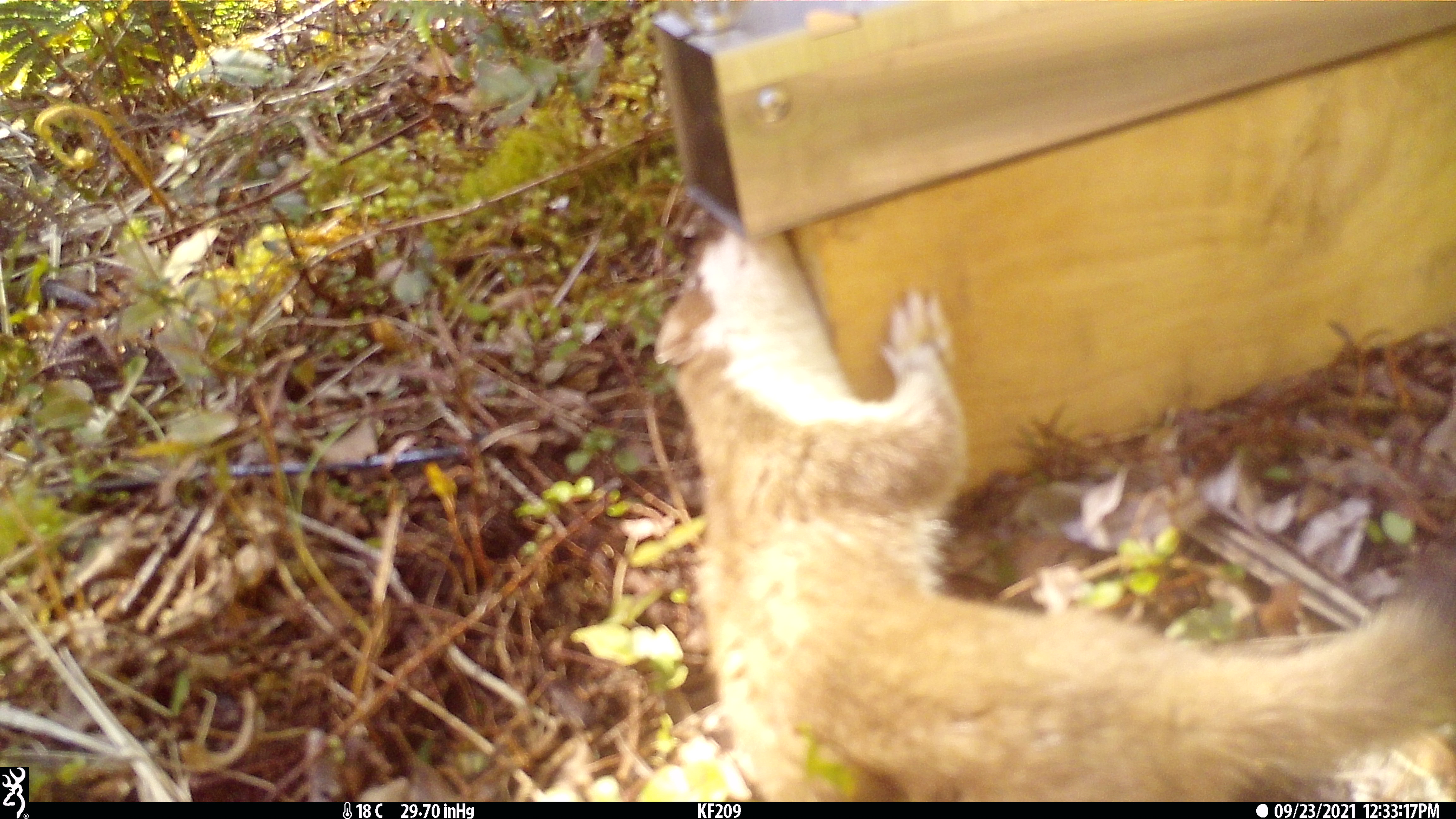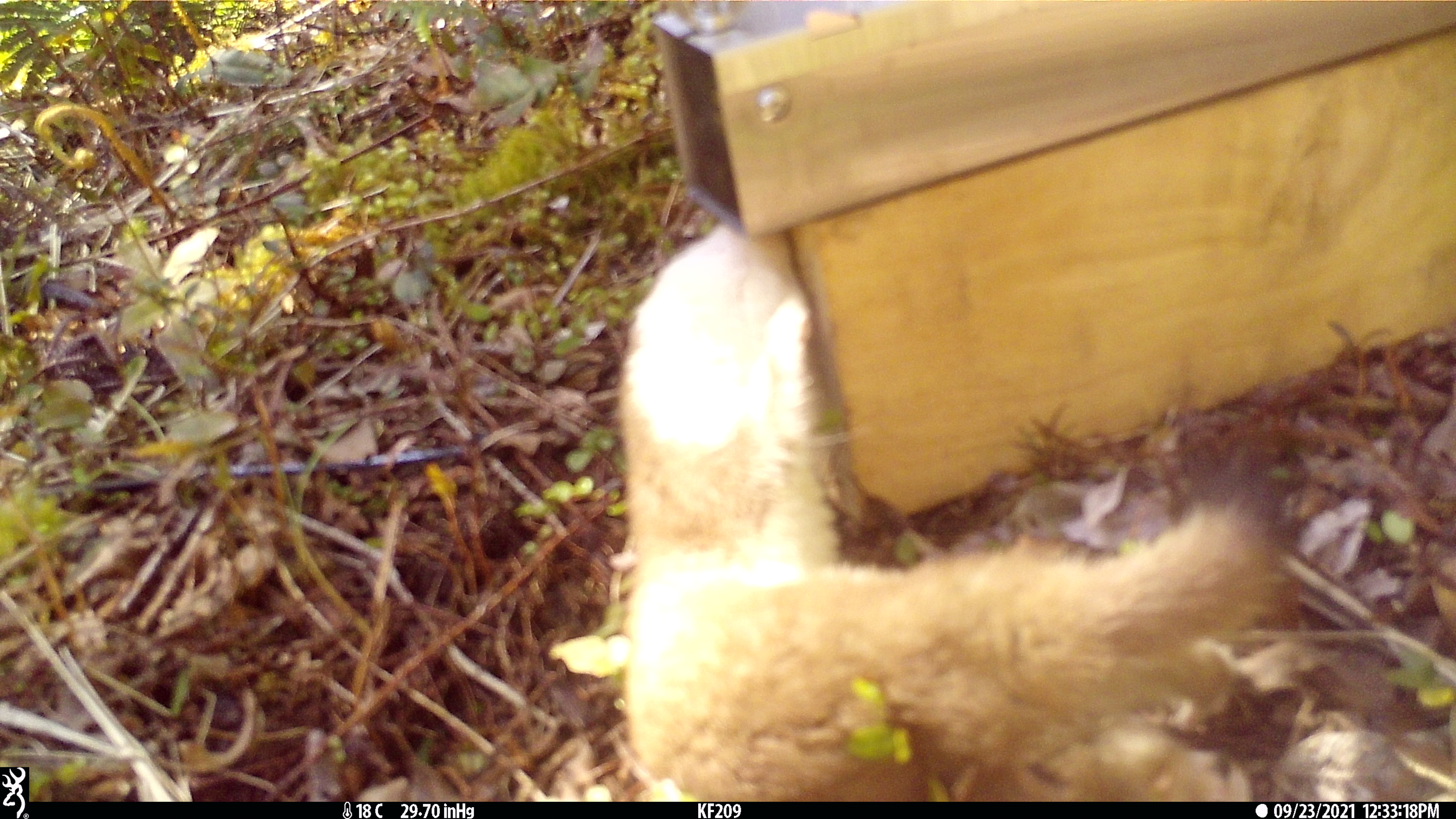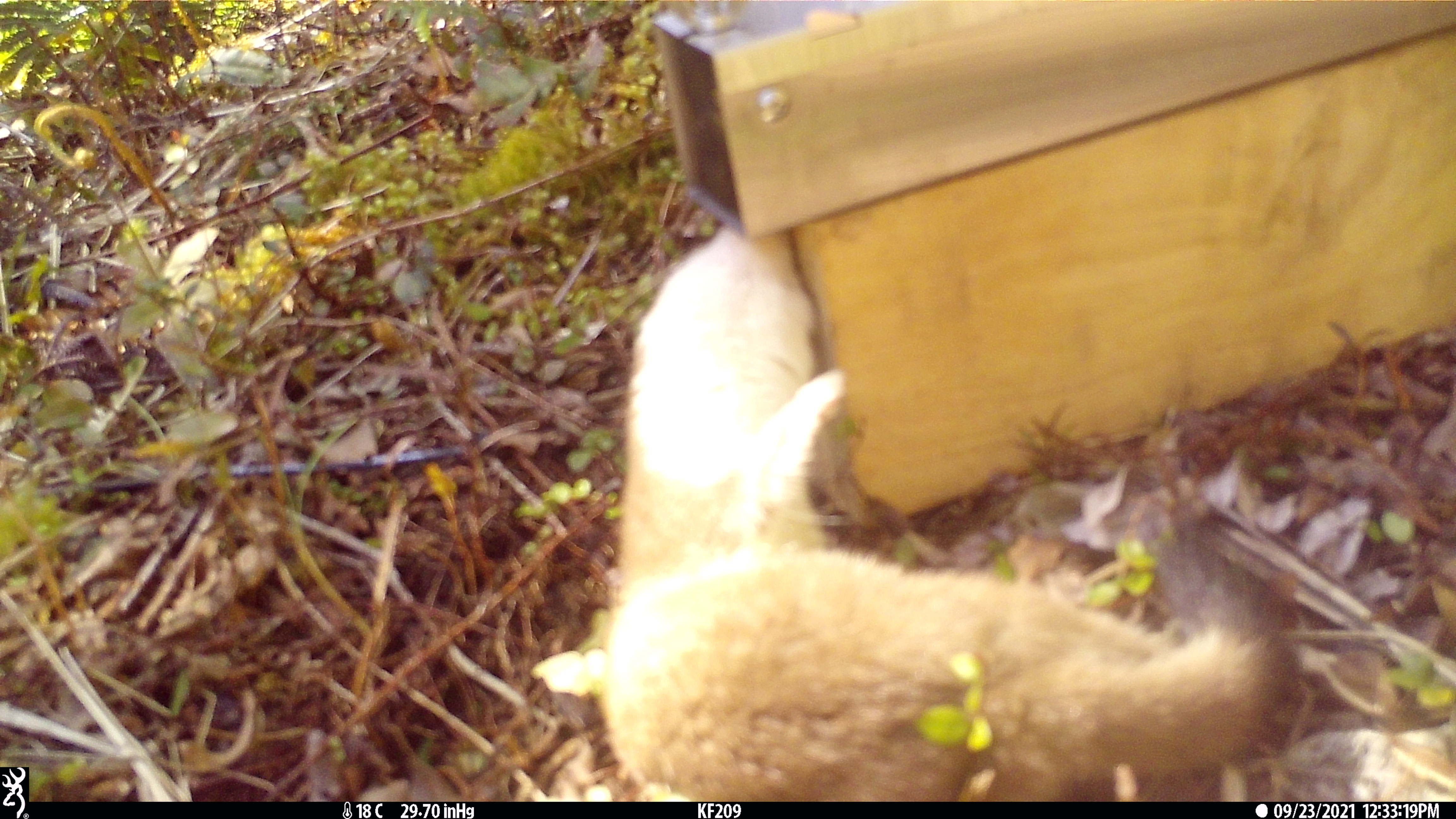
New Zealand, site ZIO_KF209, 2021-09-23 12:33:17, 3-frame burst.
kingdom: Animalia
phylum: Chordata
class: Mammalia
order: Carnivora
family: Mustelidae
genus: Mustela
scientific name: Mustela erminea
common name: stoat